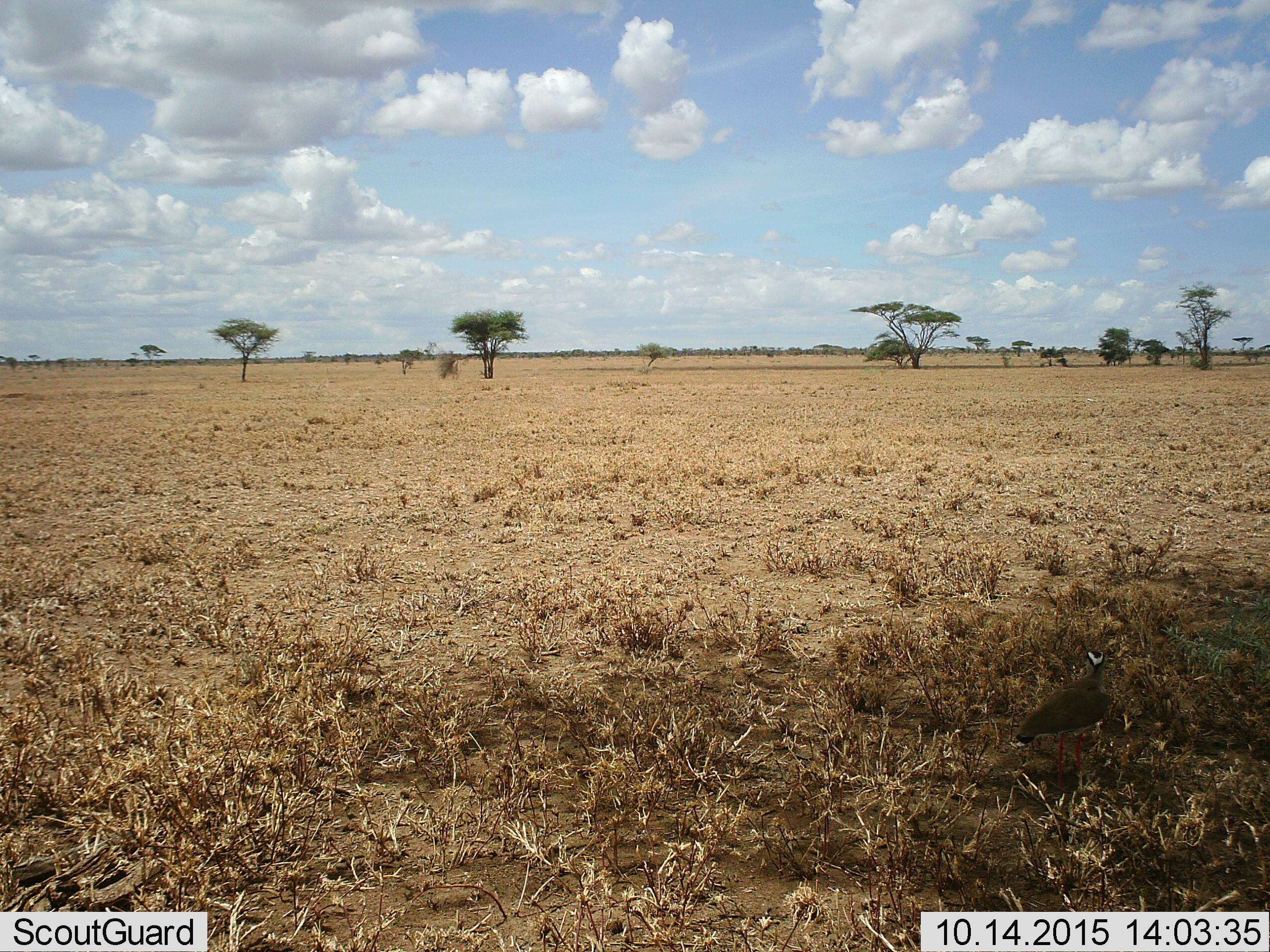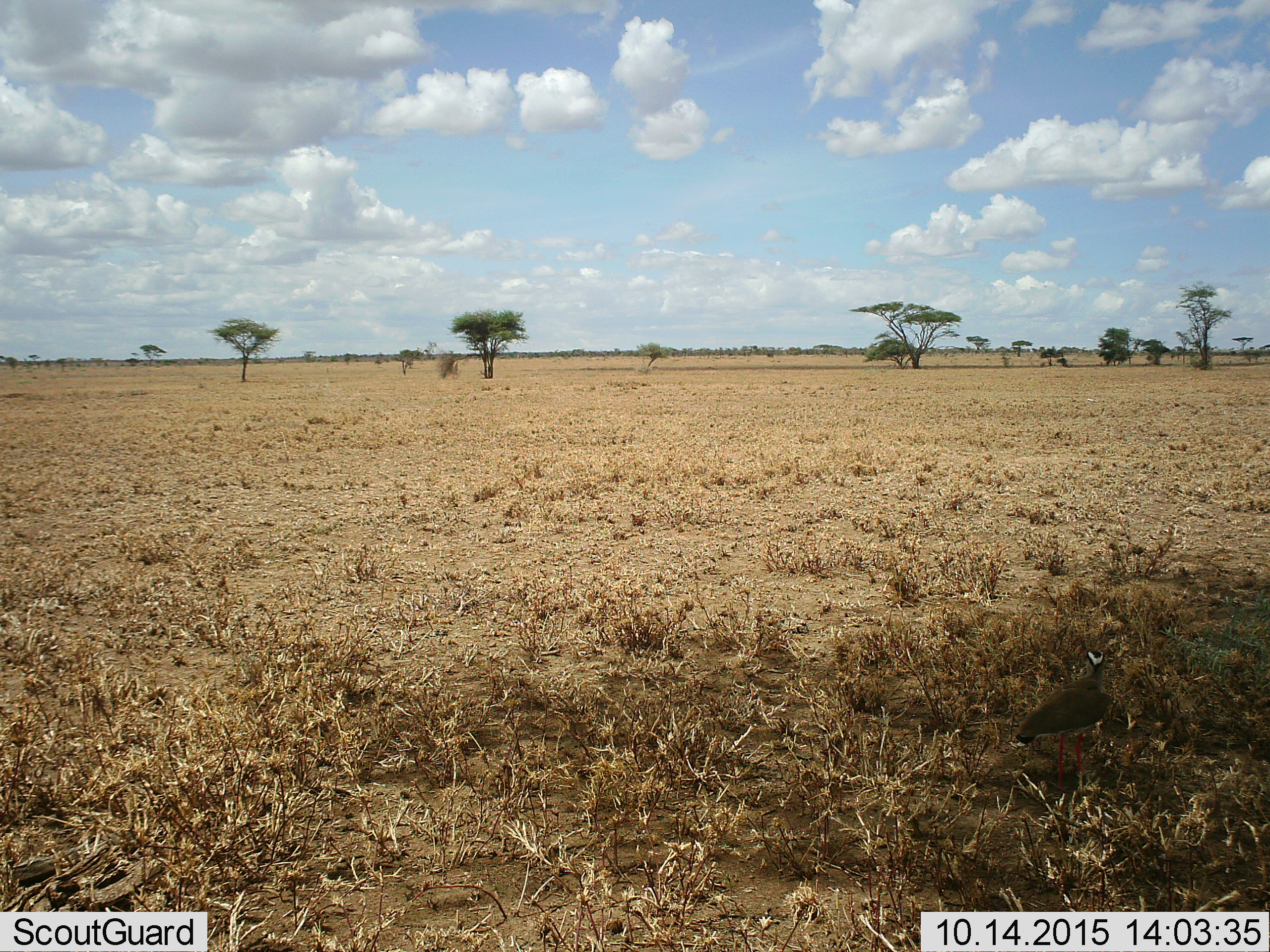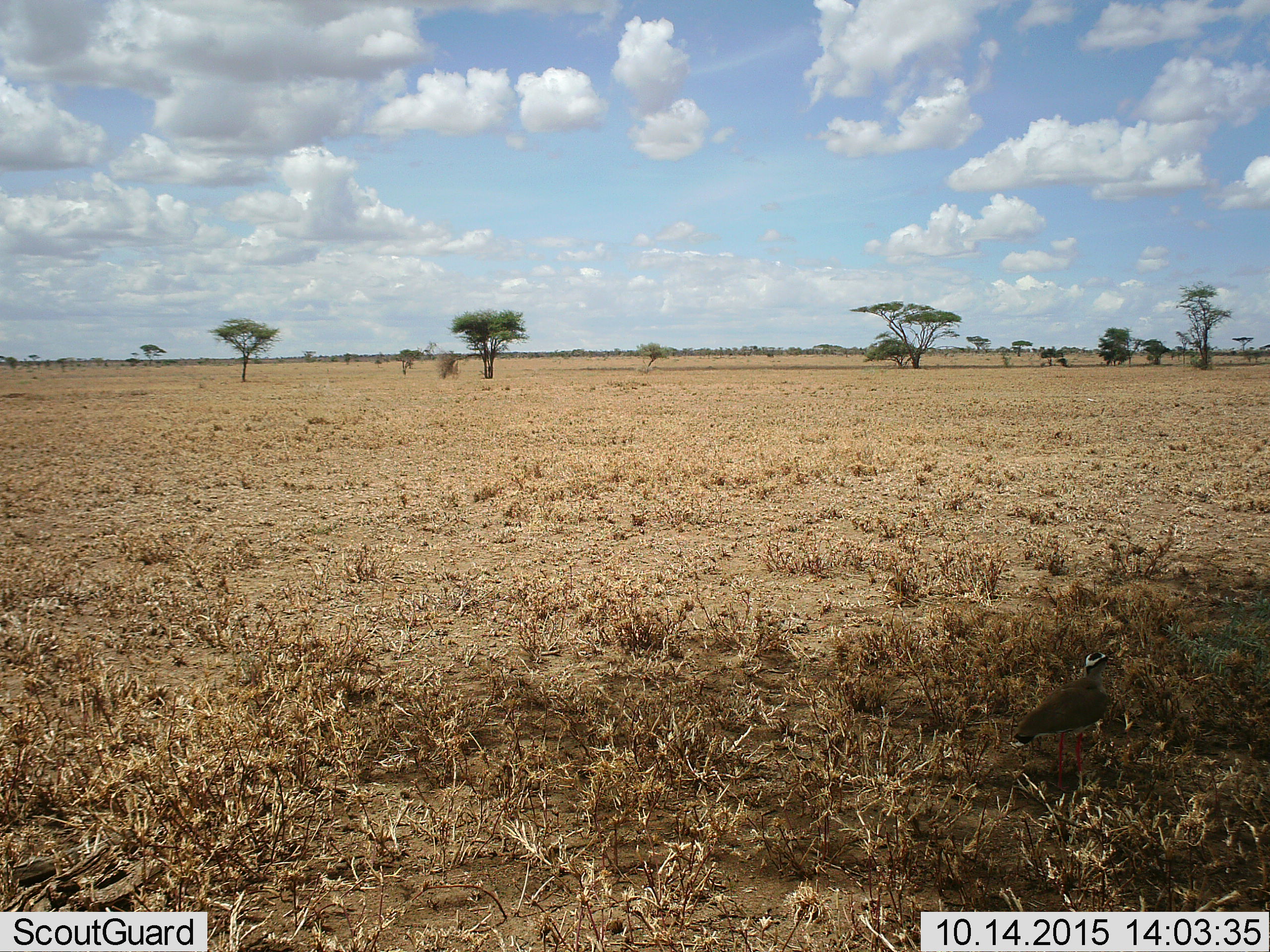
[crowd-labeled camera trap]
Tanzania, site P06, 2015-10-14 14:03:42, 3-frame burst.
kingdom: Animalia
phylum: Chordata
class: Aves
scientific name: Aves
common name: bird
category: otherbird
Otherbird (bird) (Aves), count 1. Behavior (volunteer vote fractions): standing 100%, resting 17%, moving 0%, interacting 0%. Young present (vote fraction): 0%. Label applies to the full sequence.